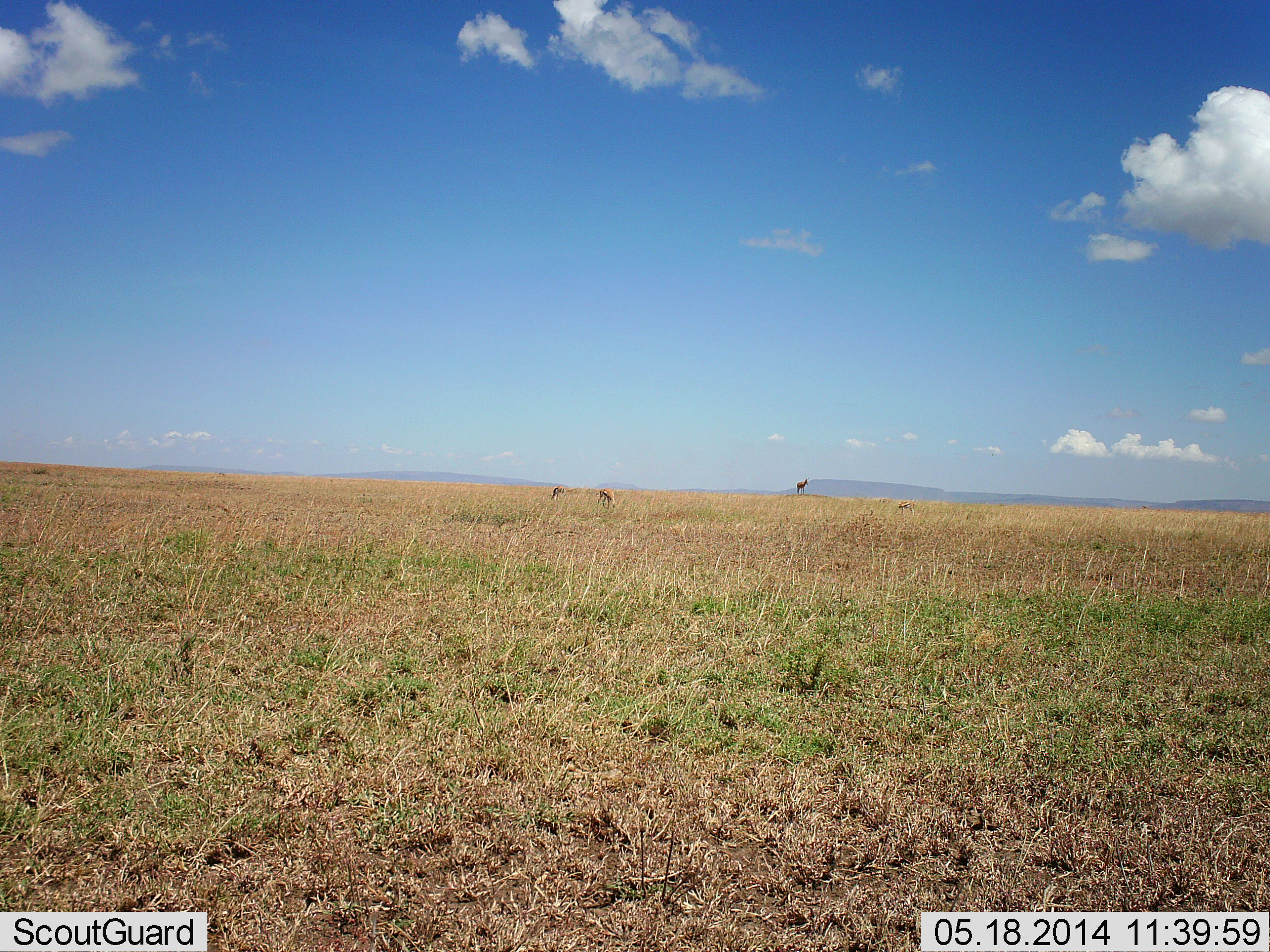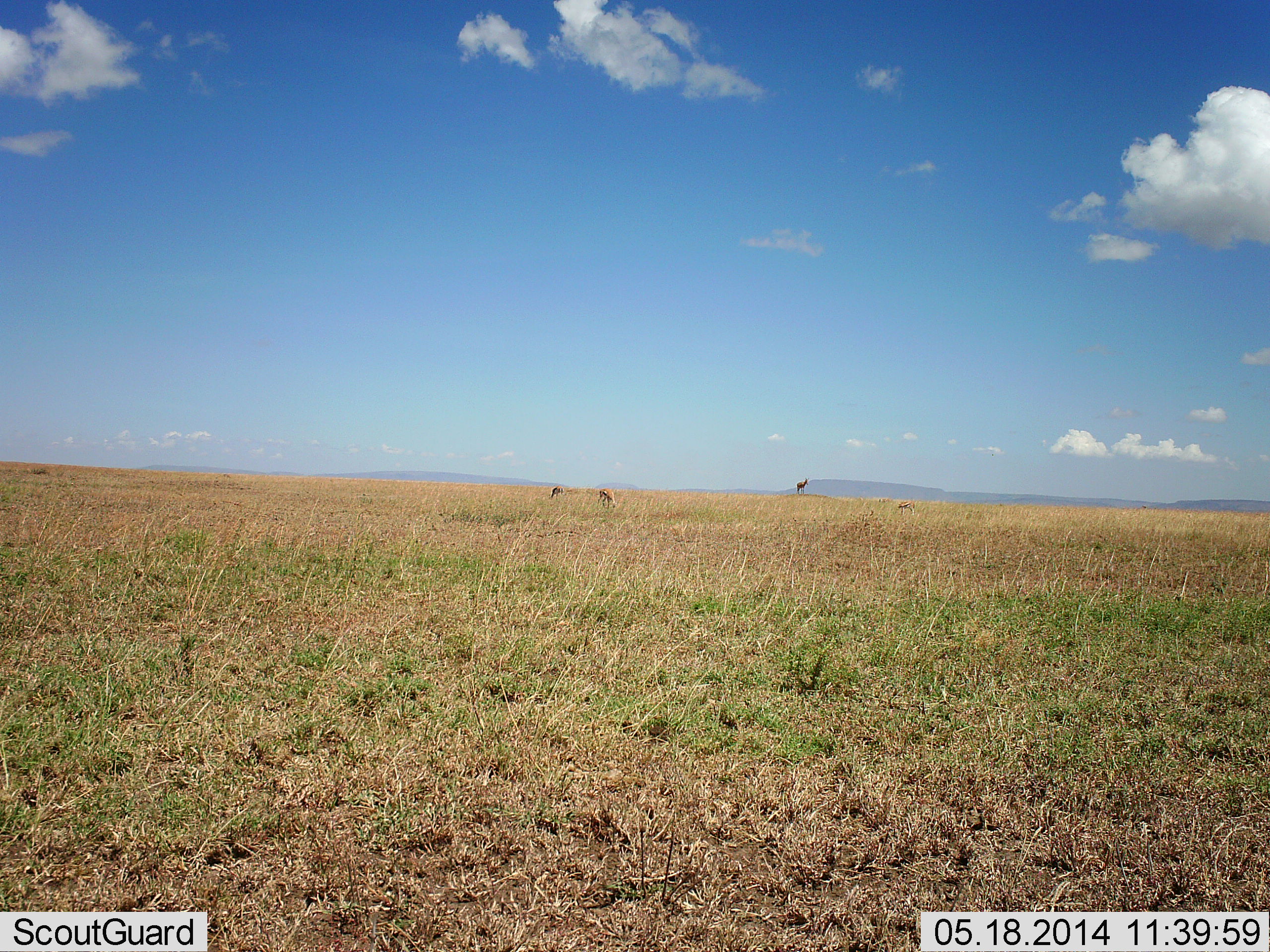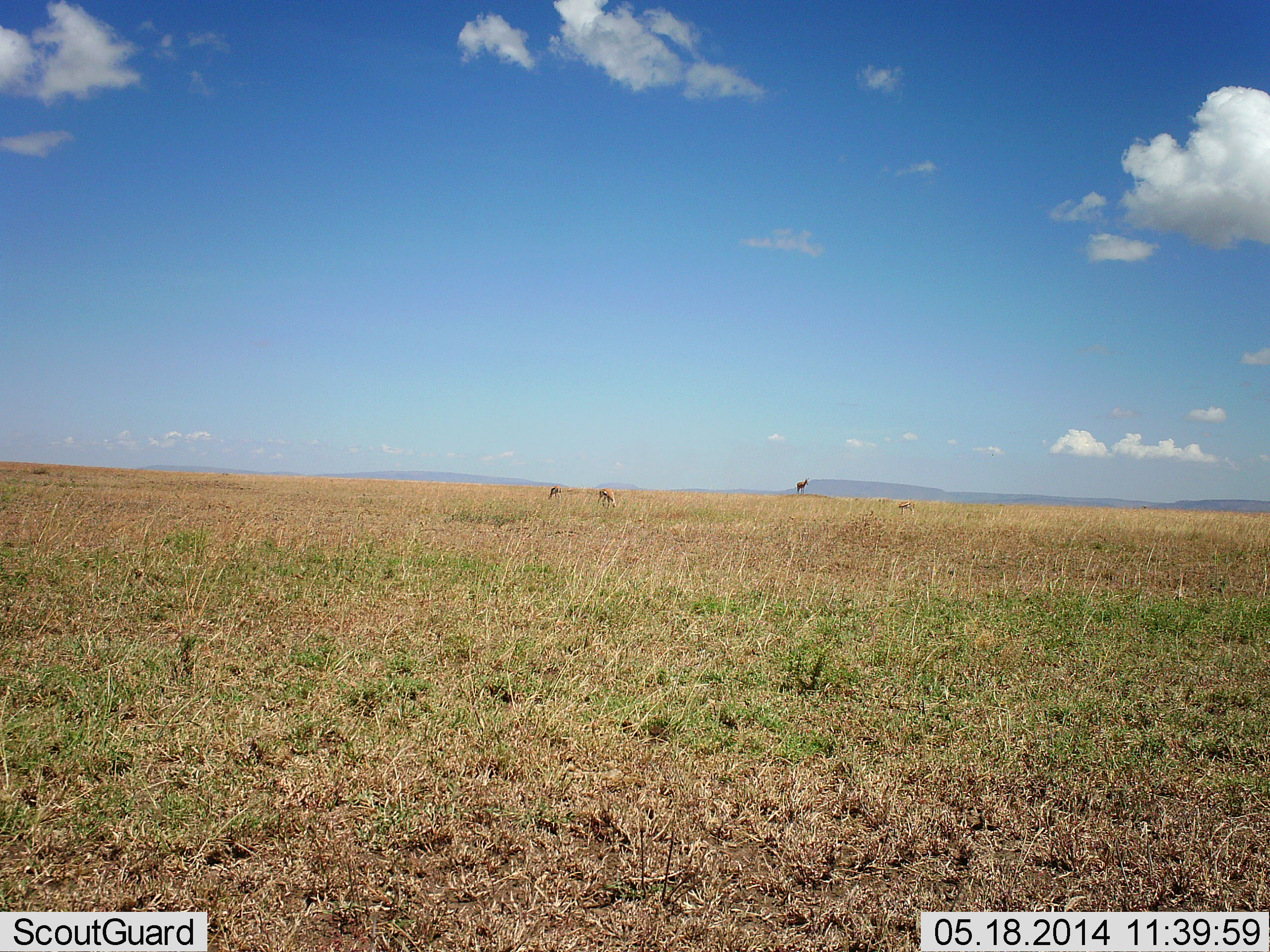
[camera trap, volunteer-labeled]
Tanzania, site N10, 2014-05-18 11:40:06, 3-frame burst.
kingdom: Animalia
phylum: Chordata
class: Mammalia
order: Artiodactyla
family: Bovidae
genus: Eudorcas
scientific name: Eudorcas thomsonii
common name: thomson's gazelle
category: gazellethomsons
Gazellethomsons (thomson's gazelle) (Eudorcas thomsonii), count 3. Behavior (volunteer vote fractions): standing 83%, resting 0%, moving 8%, interacting 0%. Young present (vote fraction): 0%. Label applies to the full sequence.